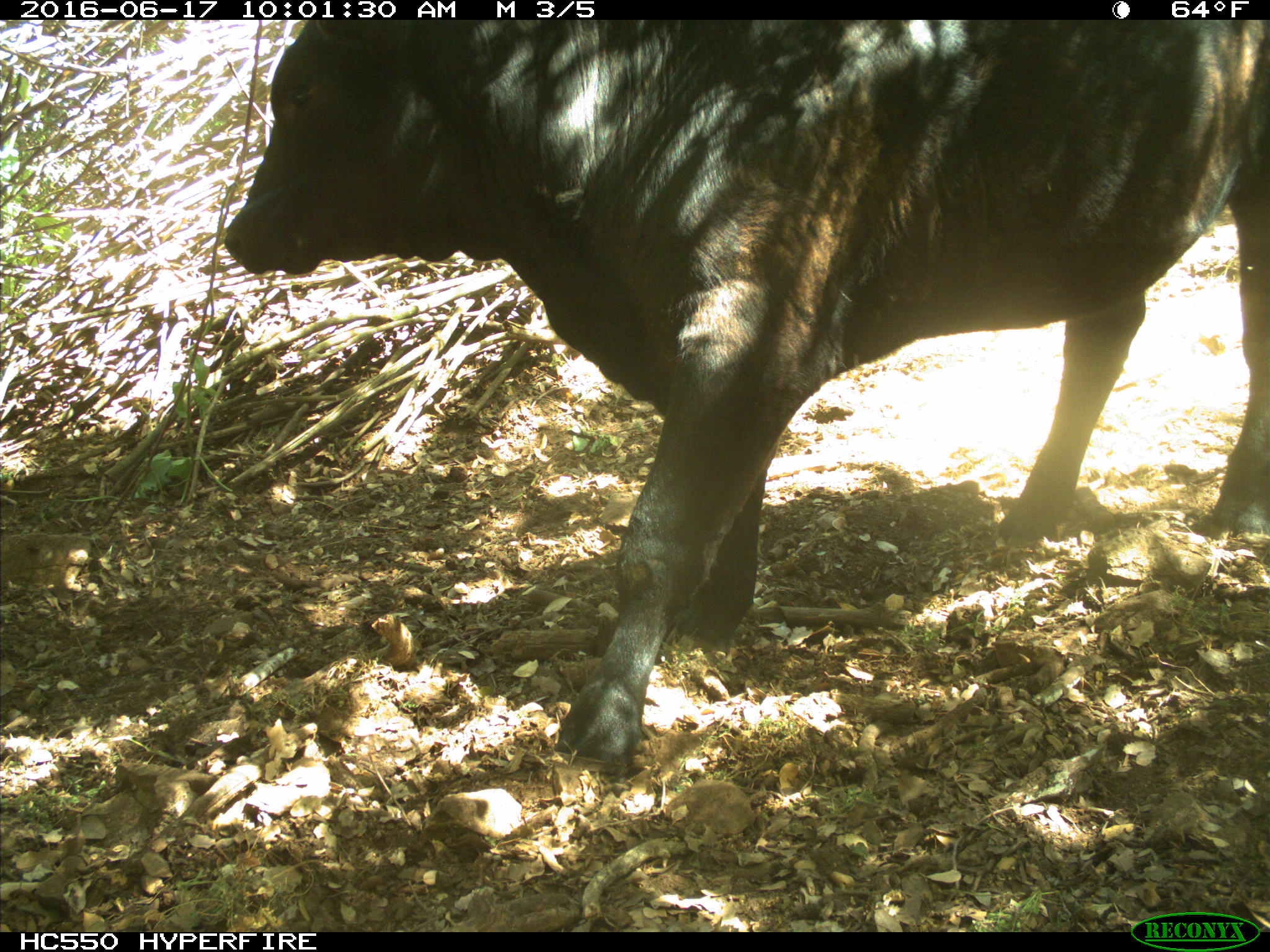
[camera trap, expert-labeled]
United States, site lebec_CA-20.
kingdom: Animalia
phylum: Chordata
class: Mammalia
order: Artiodactyla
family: Bovidae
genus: Bos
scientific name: Bos taurus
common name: domestic cow